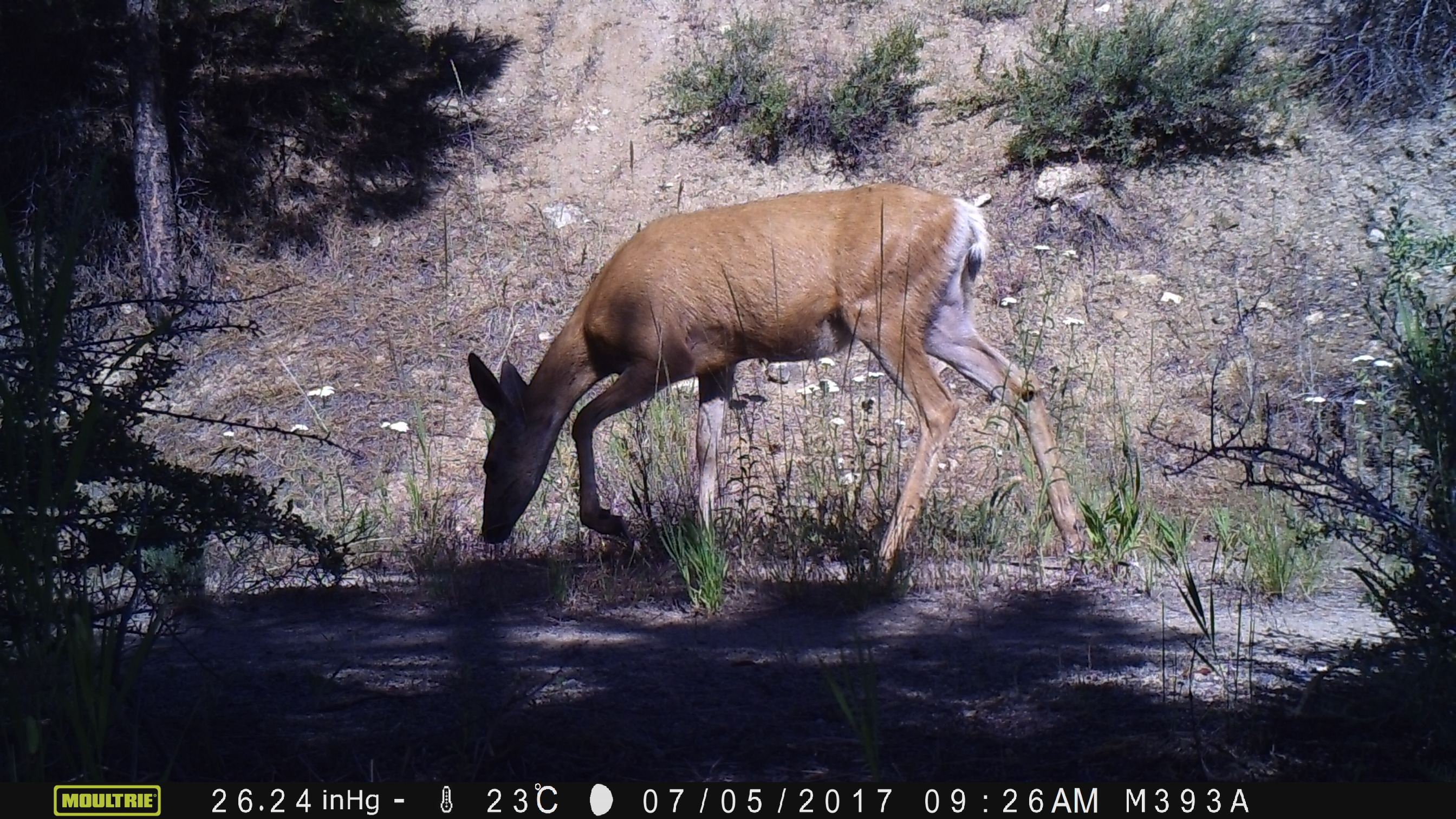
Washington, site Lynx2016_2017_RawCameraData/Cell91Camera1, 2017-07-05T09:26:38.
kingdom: Animalia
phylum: Chordata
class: Mammalia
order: Artiodactyla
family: Cervidae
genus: Odocoileus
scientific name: Odocoileus hemionus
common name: mule deer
Odocoileus hemionus (mule deer). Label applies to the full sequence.